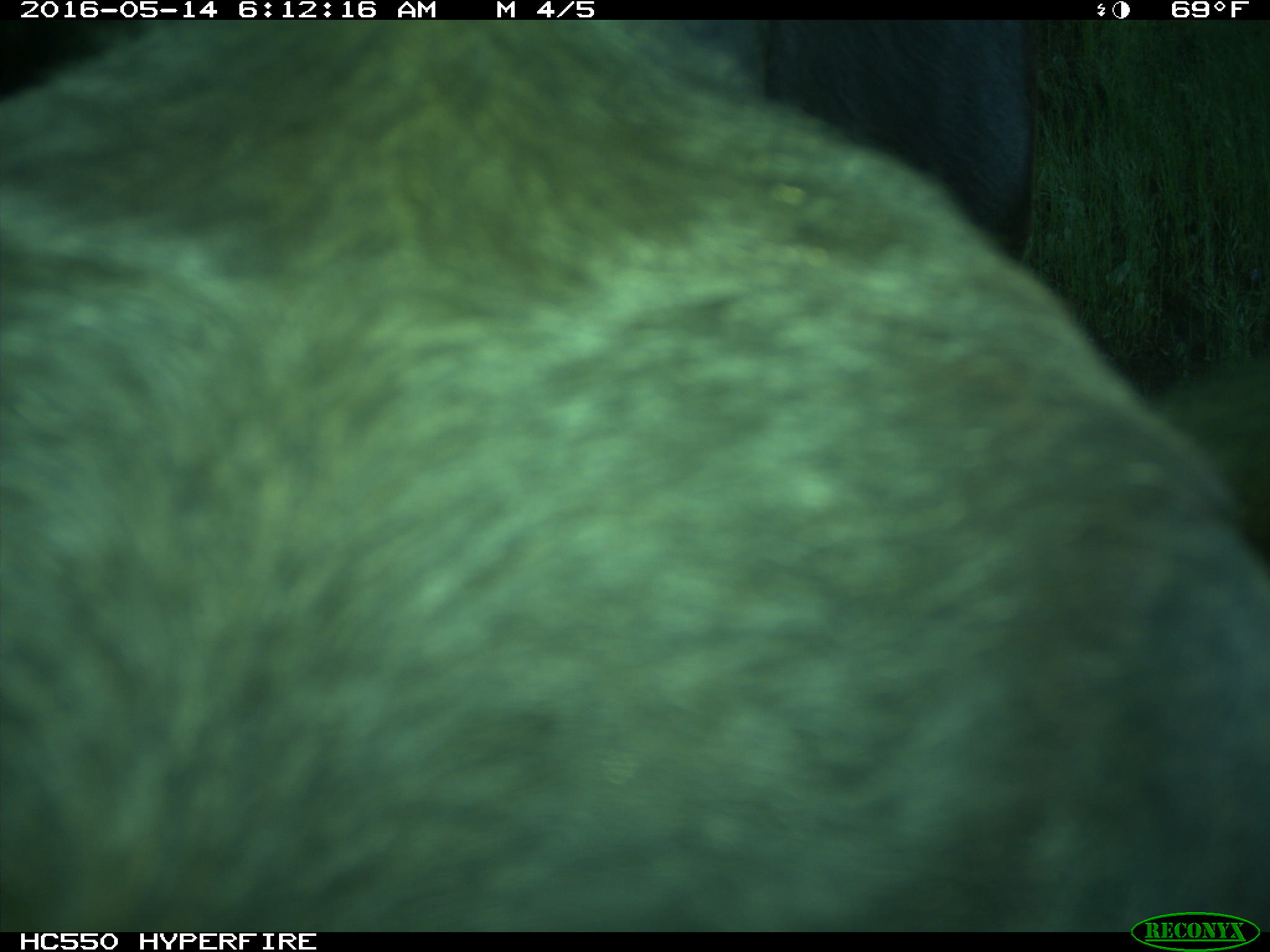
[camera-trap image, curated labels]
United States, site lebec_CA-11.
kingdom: Animalia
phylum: Chordata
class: Mammalia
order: Artiodactyla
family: Bovidae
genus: Bos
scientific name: Bos taurus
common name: domestic cow